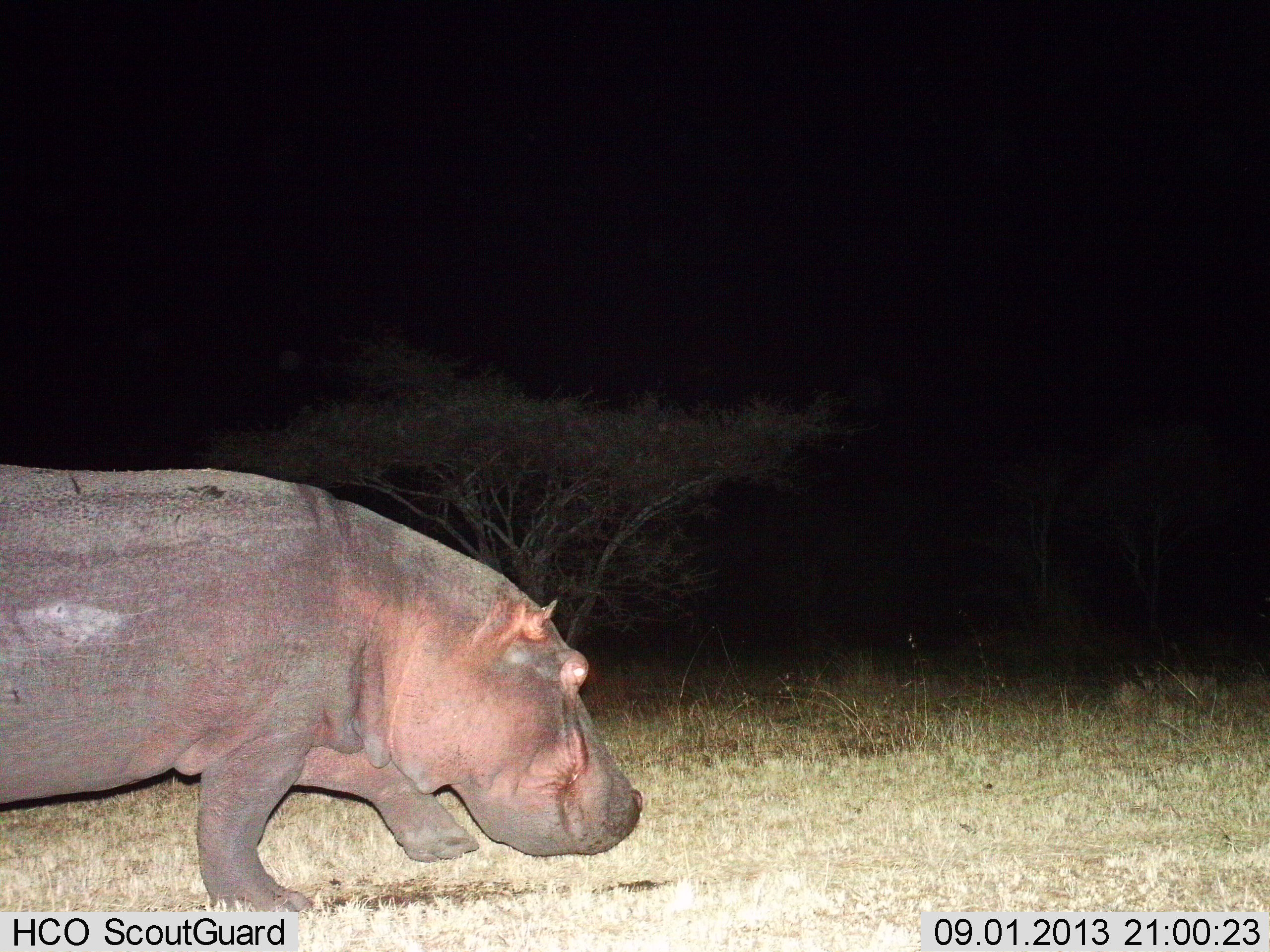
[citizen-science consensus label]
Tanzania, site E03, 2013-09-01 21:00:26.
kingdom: Animalia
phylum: Chordata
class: Mammalia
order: Artiodactyla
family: Hippopotamidae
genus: Hippopotamus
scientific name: Hippopotamus amphibius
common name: hippopotamus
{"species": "hippopotamus (Hippopotamus amphibius)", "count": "1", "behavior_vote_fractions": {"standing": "10%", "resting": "0%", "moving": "86%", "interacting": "0%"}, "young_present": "0%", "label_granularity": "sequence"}